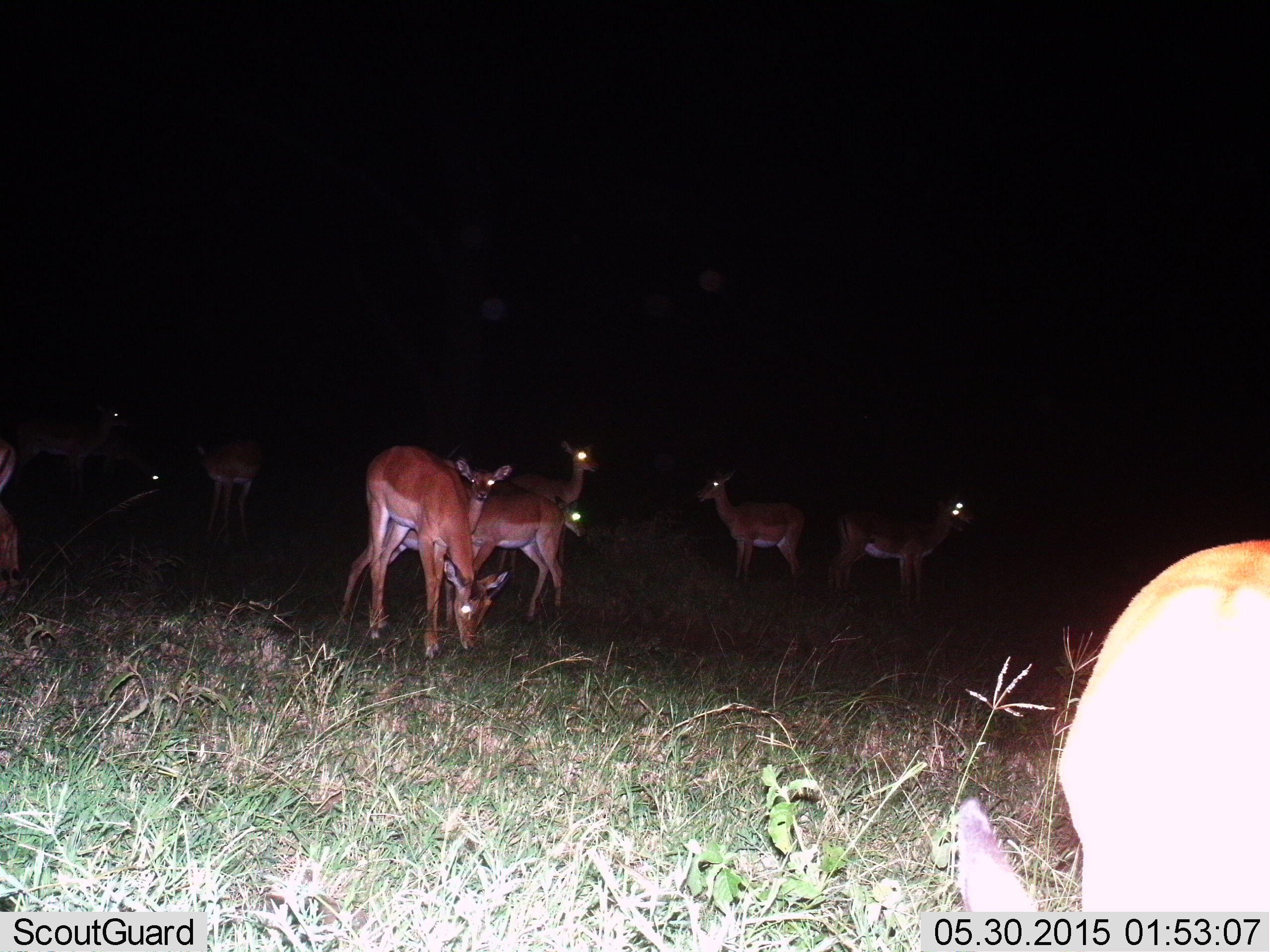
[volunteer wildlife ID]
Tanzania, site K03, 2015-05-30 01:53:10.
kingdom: Animalia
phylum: Chordata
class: Mammalia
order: Artiodactyla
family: Bovidae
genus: Aepyceros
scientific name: Aepyceros melampus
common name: impala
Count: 9.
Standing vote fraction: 80%.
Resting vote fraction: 10%.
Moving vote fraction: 0%.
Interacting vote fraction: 10%.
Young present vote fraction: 10%.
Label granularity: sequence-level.